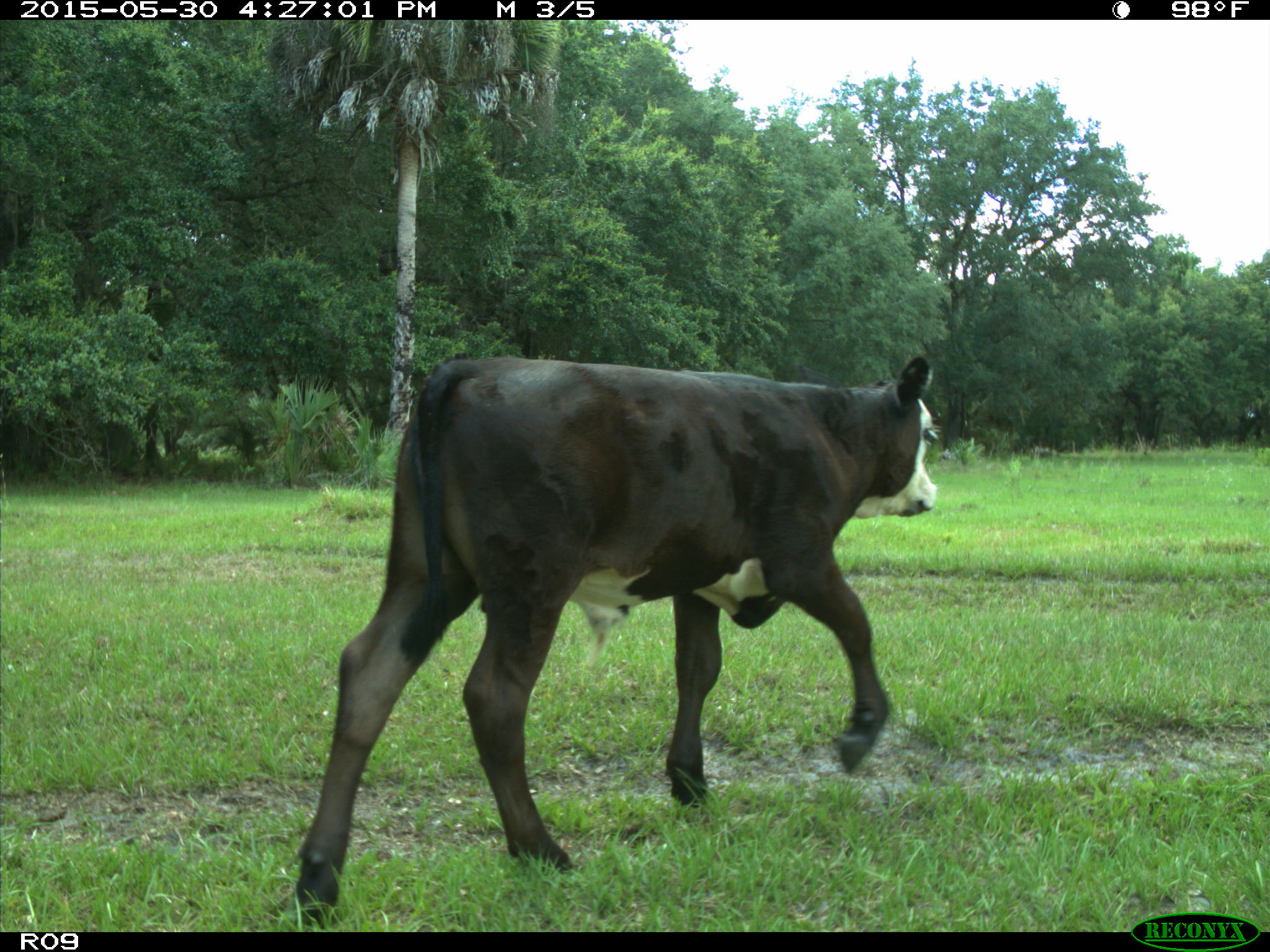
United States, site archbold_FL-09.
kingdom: Animalia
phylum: Chordata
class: Mammalia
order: Artiodactyla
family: Bovidae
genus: Bos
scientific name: Bos taurus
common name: domestic cow